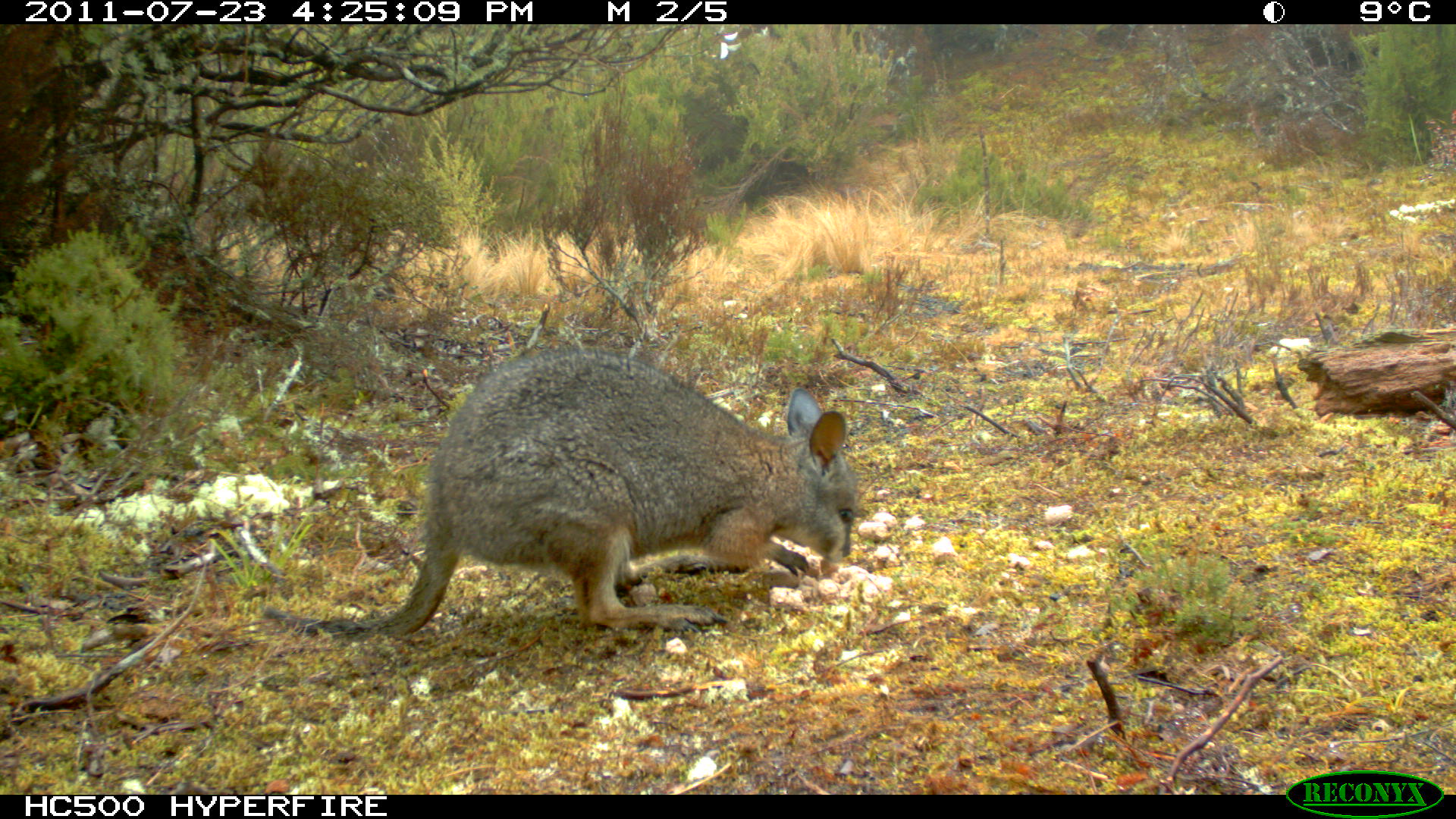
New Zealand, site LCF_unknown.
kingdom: Animalia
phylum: Chordata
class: Mammalia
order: Diprotodontia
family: Macropodidae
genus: Notamacropus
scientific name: Notamacropus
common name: wallaby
Wallaby (Notamacropus).